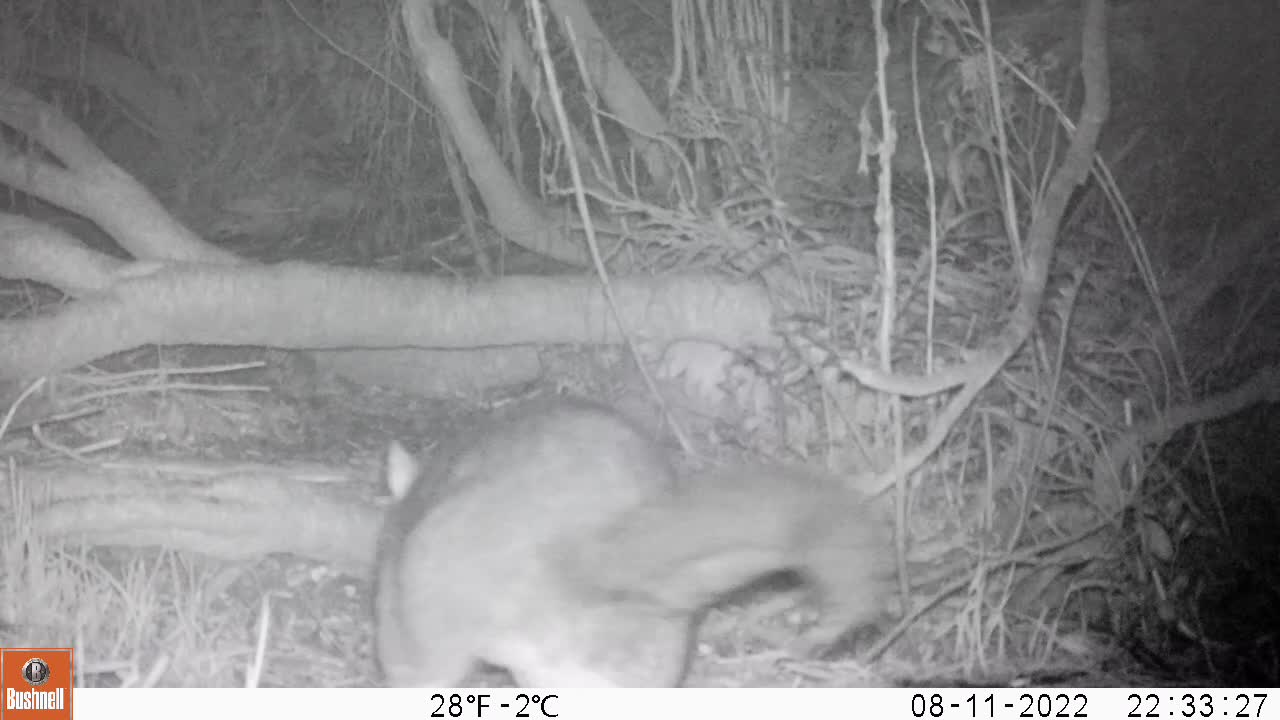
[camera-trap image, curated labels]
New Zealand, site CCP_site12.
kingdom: Animalia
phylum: Chordata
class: Mammalia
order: Diprotodontia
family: Phalangeridae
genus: Trichosurus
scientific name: Trichosurus vulpecula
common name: common brushtail possum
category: possum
Possum (common brushtail possum) (Trichosurus vulpecula).